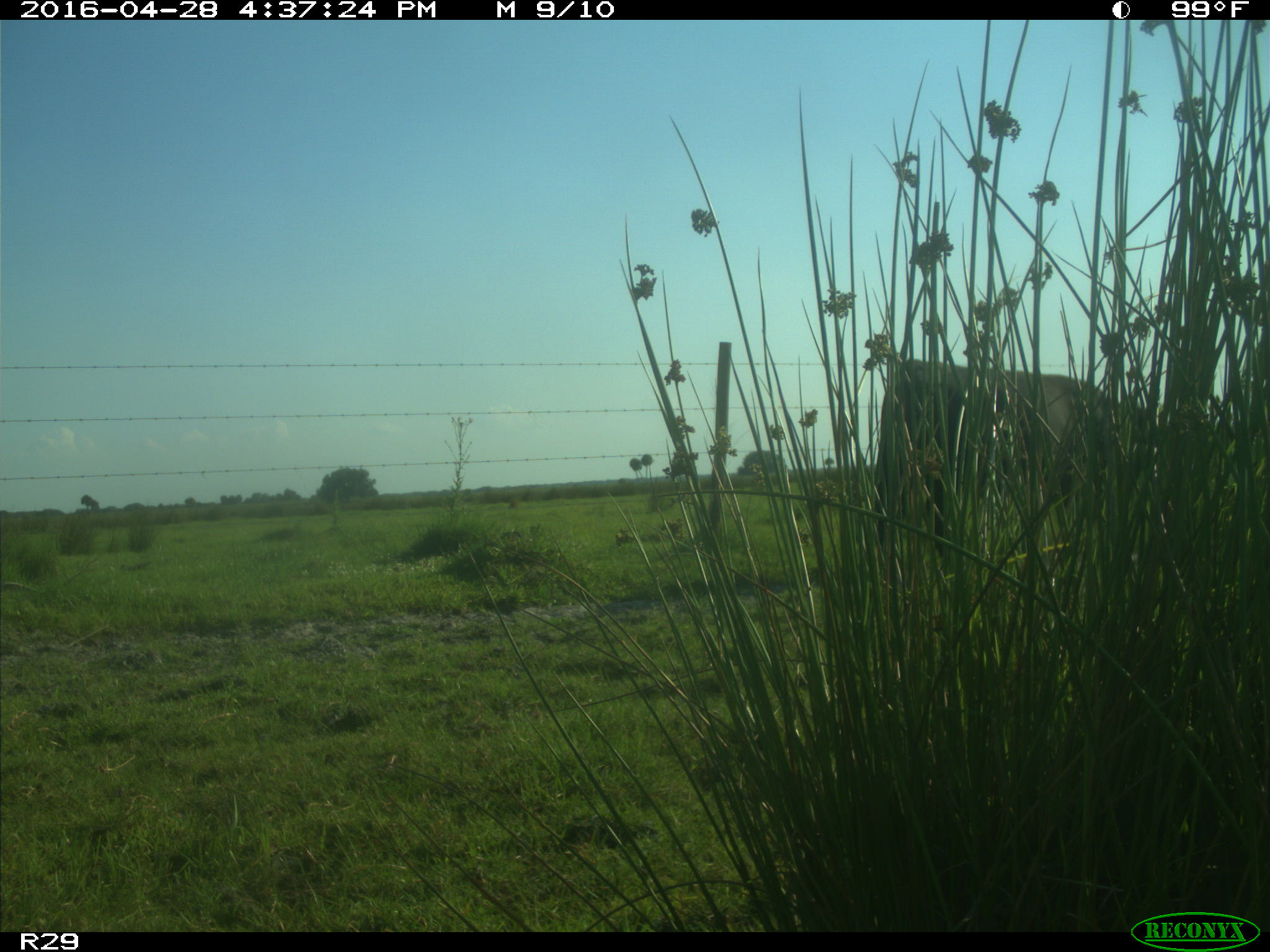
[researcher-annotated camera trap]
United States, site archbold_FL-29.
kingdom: Animalia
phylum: Chordata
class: Mammalia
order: Artiodactyla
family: Bovidae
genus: Bos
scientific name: Bos taurus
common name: domestic cow